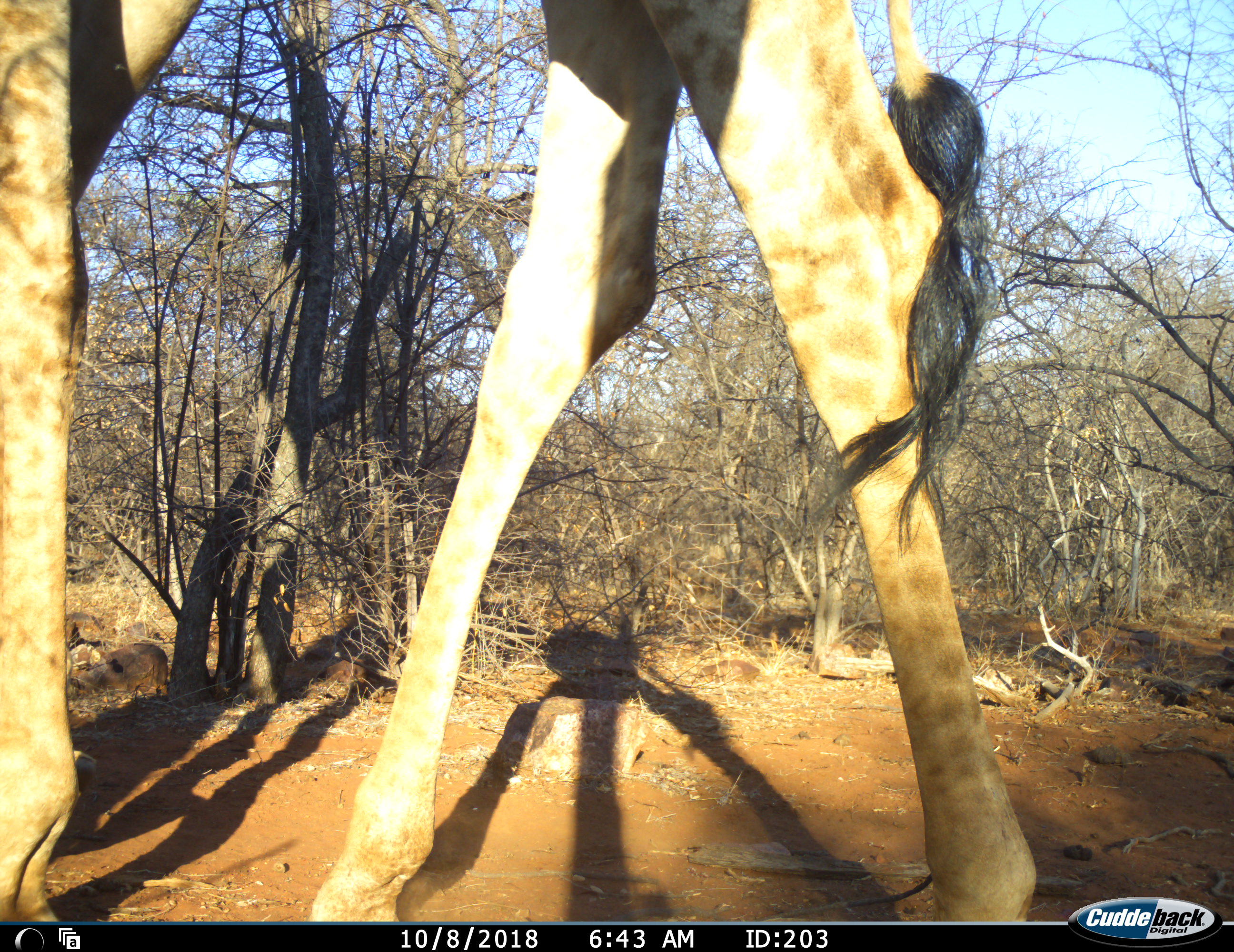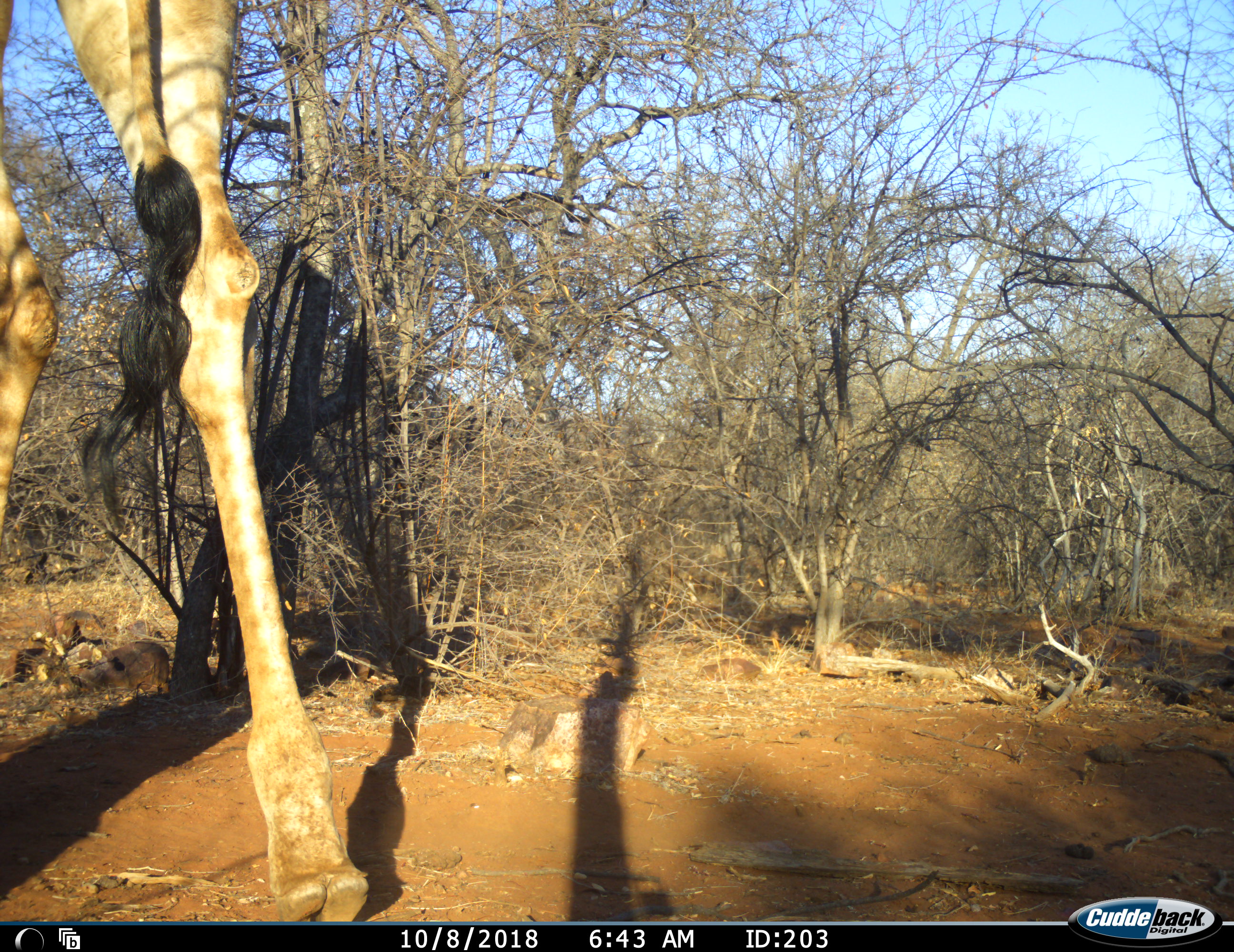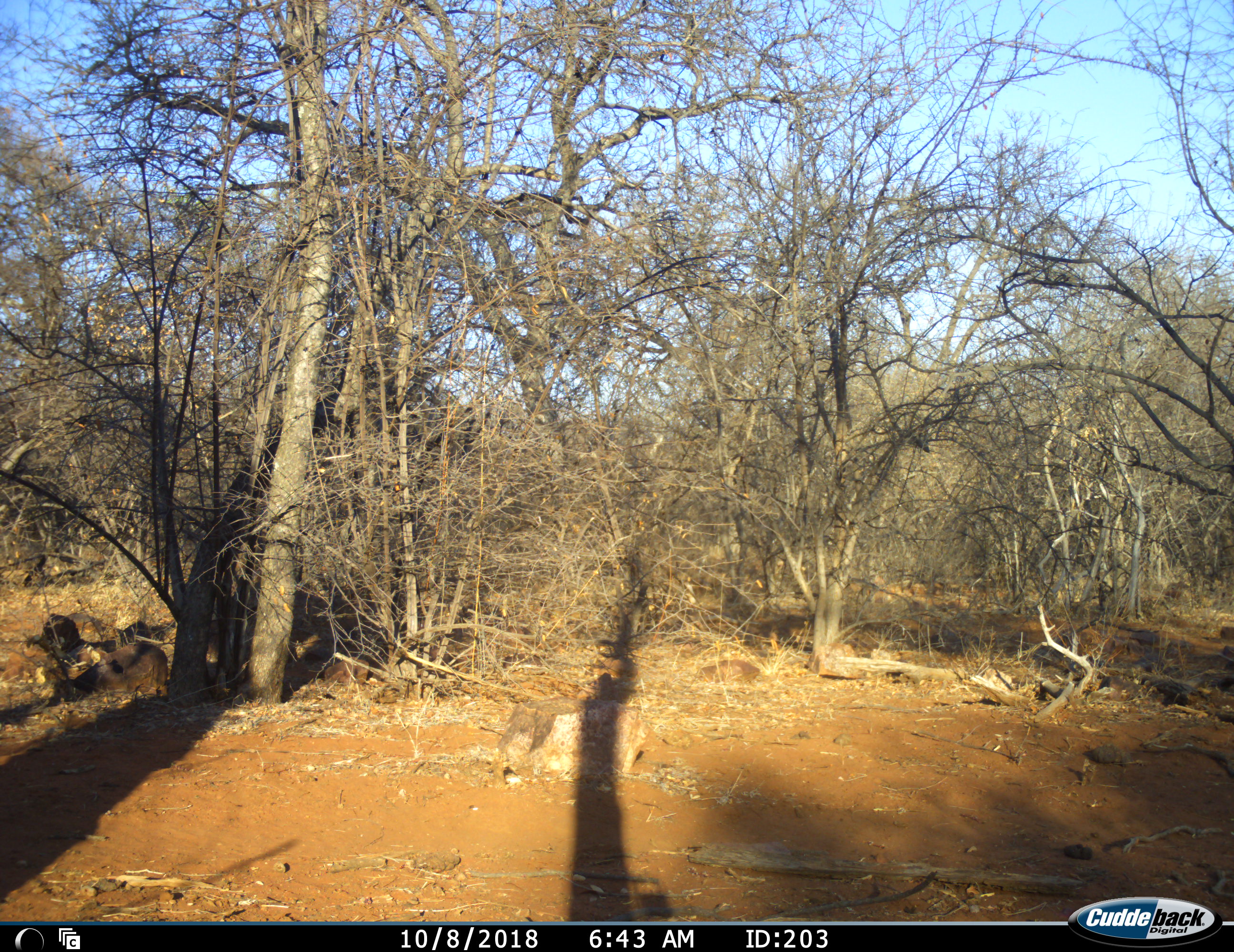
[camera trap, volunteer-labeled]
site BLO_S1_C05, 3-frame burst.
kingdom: Animalia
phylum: Chordata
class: Mammalia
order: Artiodactyla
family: Giraffidae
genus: Giraffa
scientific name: Giraffa camelopardalis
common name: giraffe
Giraffe (Giraffa camelopardalis), count 1. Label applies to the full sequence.